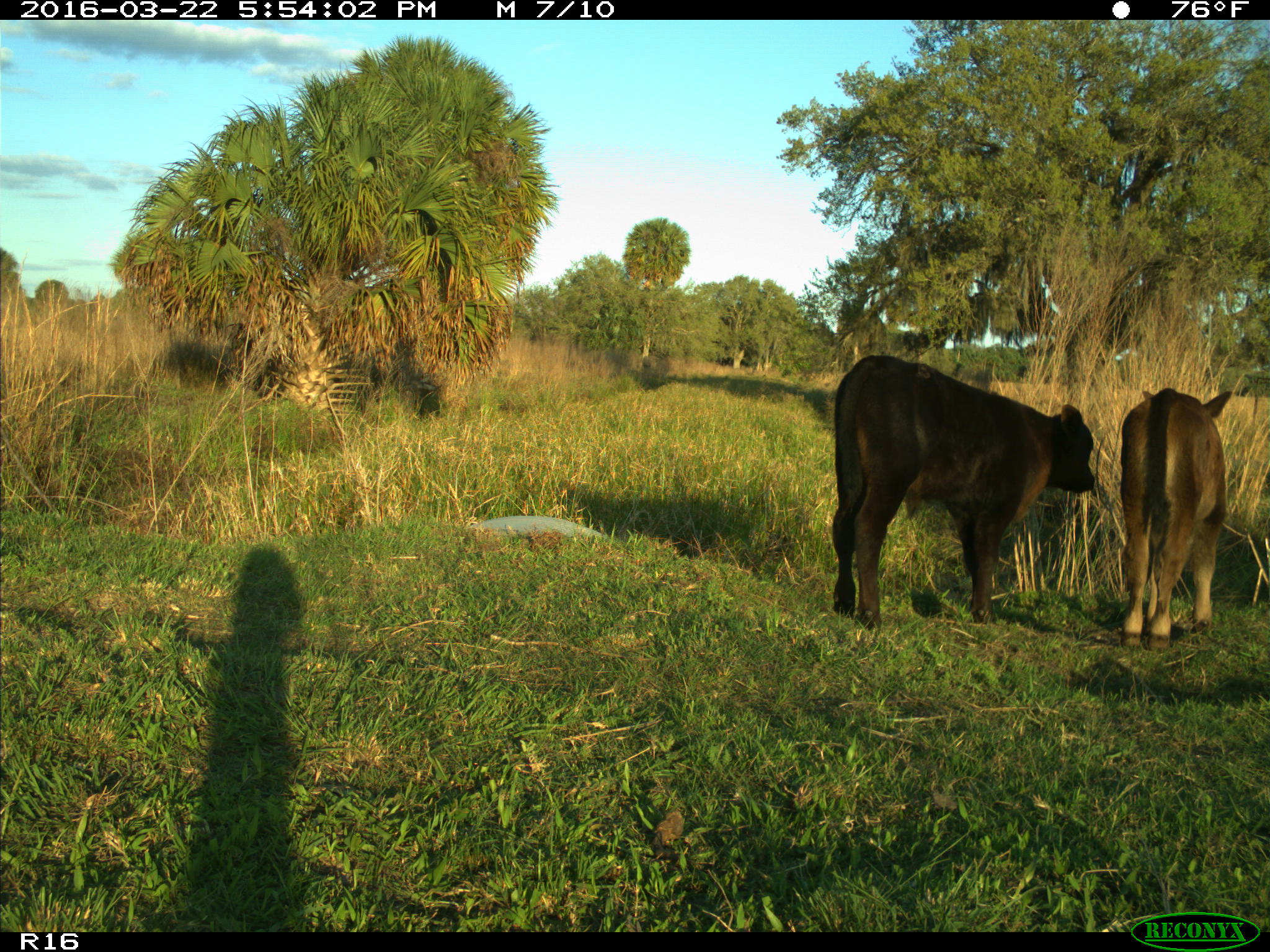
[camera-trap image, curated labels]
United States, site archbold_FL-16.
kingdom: Animalia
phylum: Chordata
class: Mammalia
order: Artiodactyla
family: Bovidae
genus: Bos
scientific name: Bos taurus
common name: domestic cow